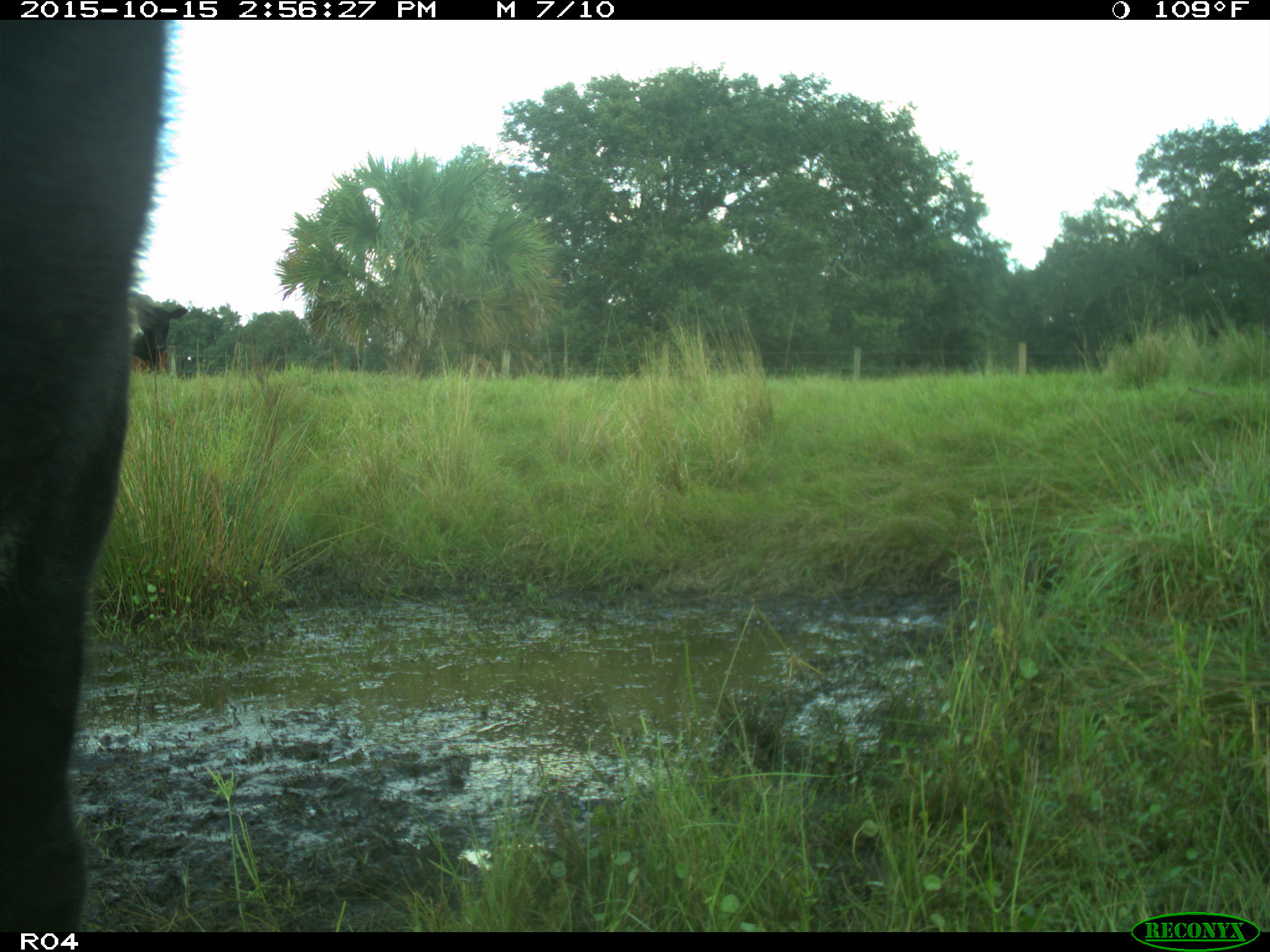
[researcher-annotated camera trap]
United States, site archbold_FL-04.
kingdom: Animalia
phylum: Chordata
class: Mammalia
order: Artiodactyla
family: Bovidae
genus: Bos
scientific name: Bos taurus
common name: domestic cow